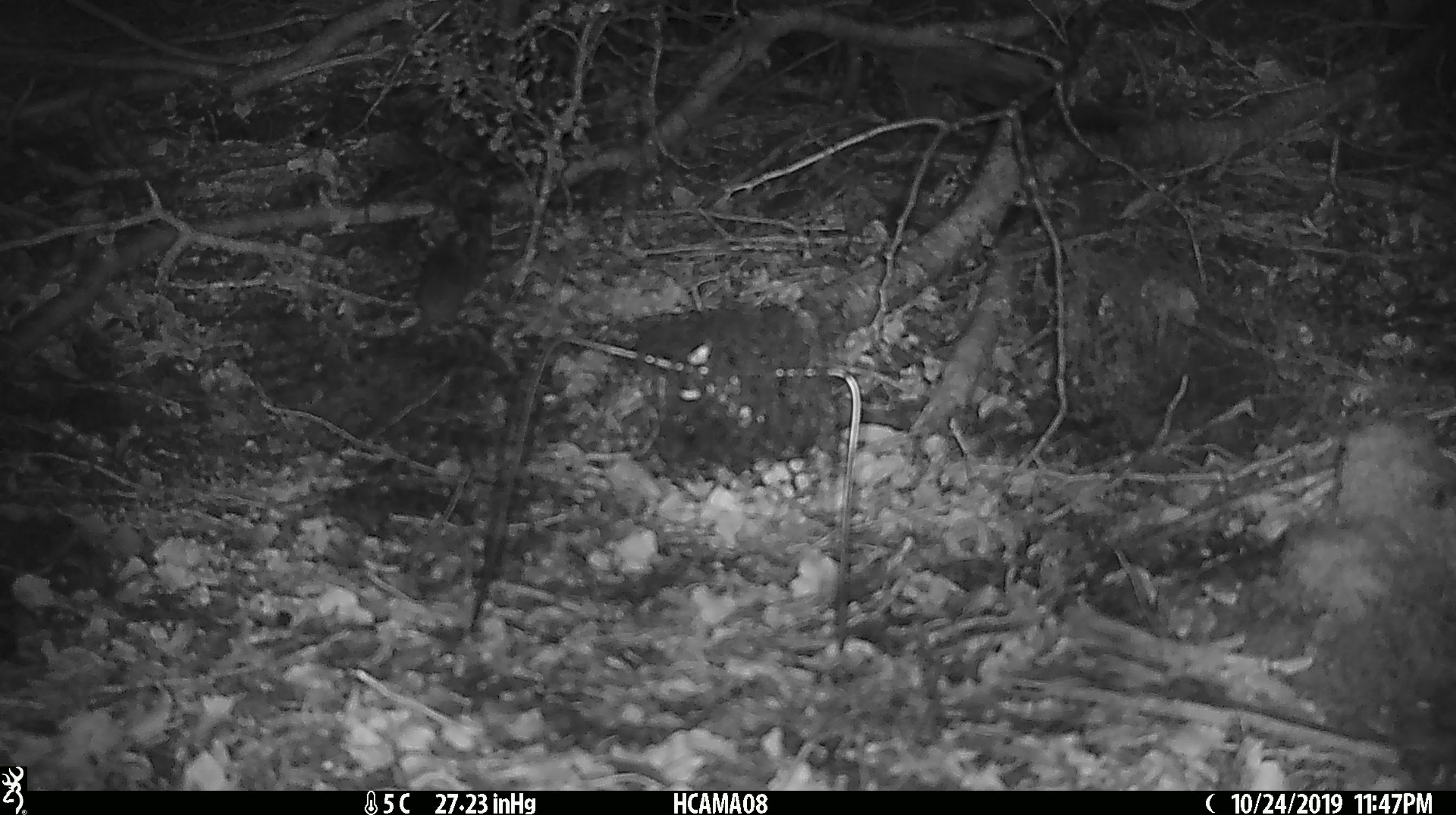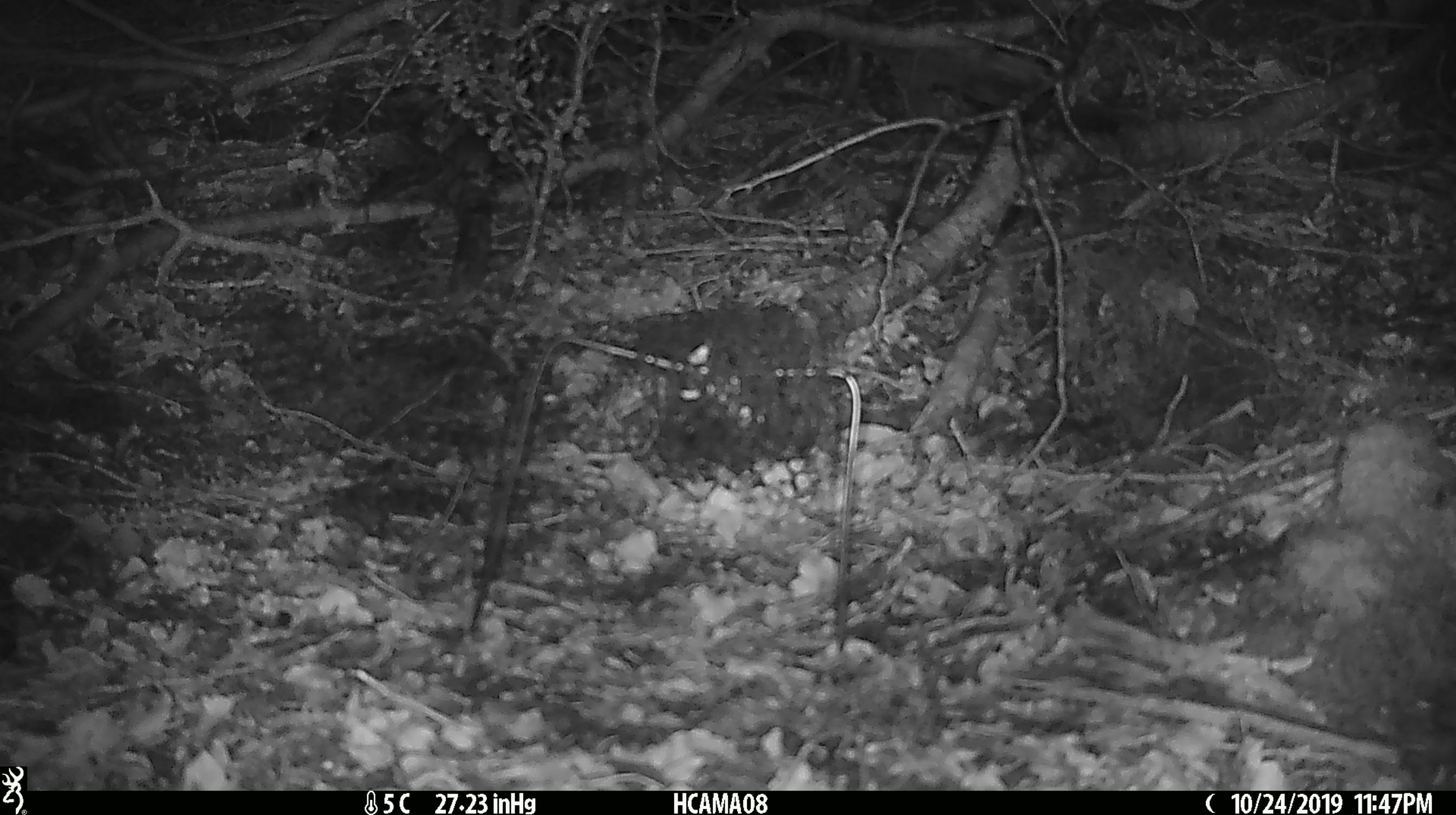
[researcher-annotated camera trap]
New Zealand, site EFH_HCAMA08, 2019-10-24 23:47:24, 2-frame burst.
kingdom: Animalia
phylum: Chordata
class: Mammalia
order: Rodentia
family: Muridae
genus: Mus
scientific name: Mus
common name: mouse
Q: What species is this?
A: Mouse (Mus).